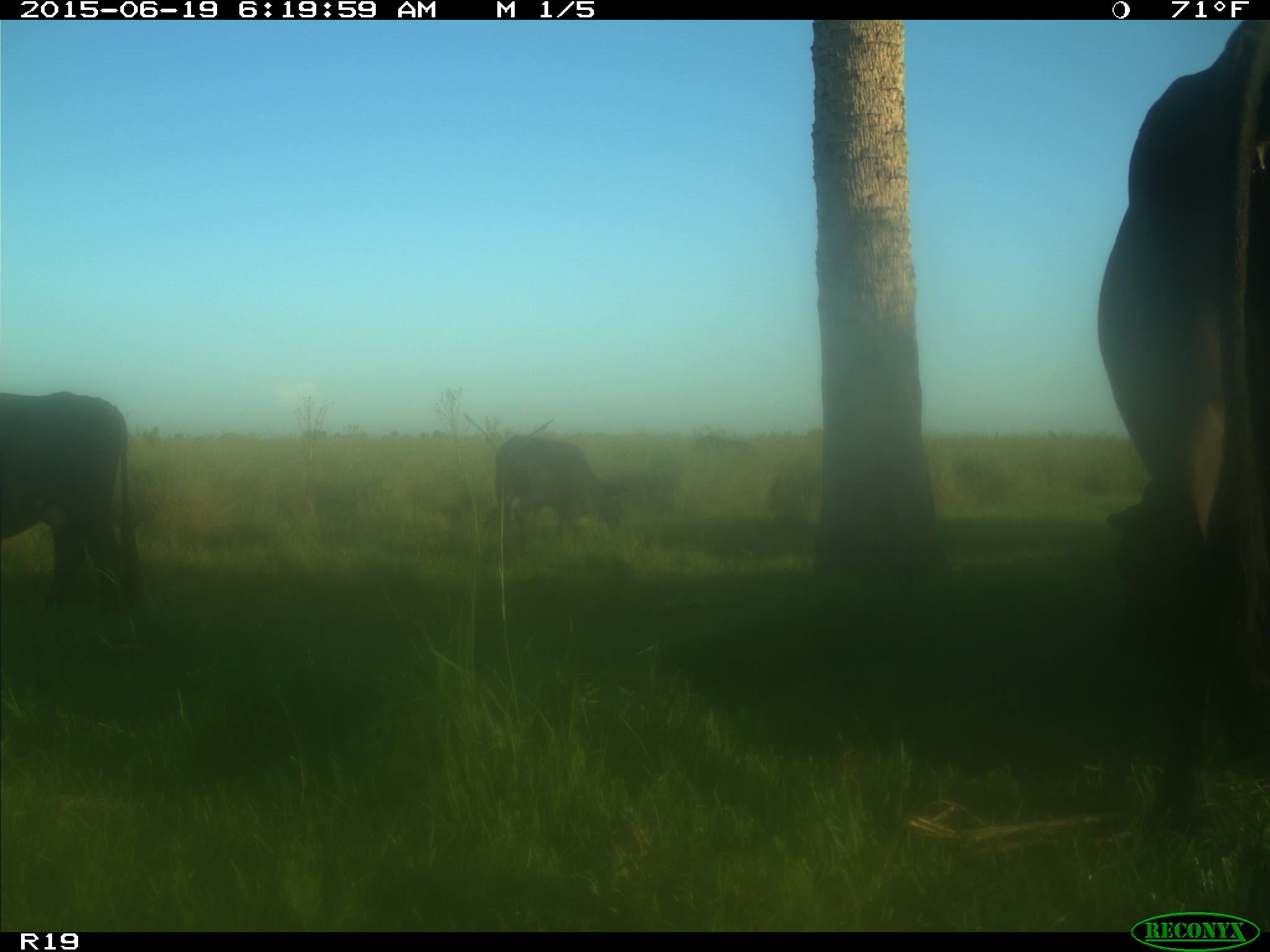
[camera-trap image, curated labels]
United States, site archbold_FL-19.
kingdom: Animalia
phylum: Chordata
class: Mammalia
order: Artiodactyla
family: Bovidae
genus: Bos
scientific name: Bos taurus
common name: domestic cow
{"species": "Bos taurus (domestic cow)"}